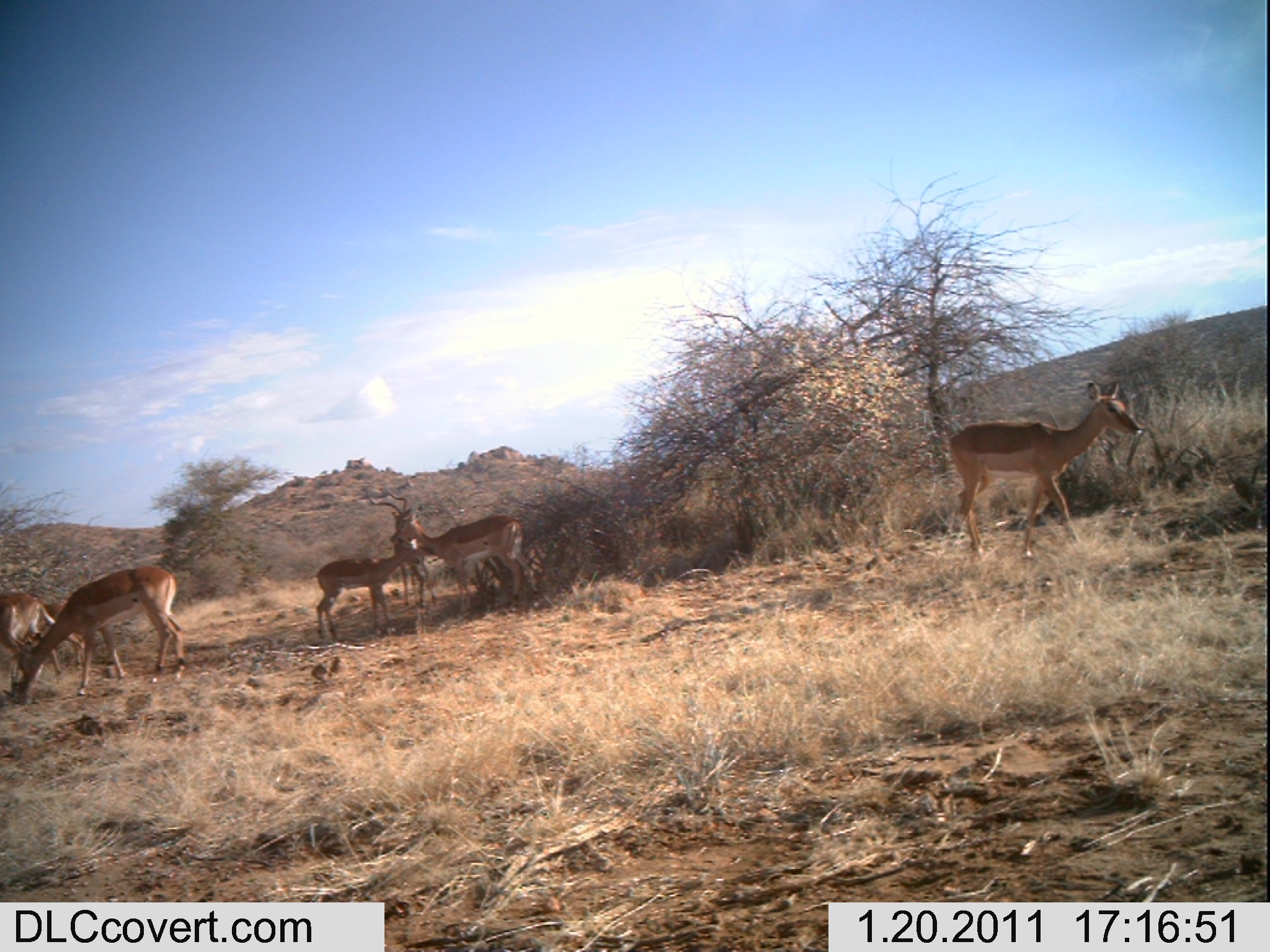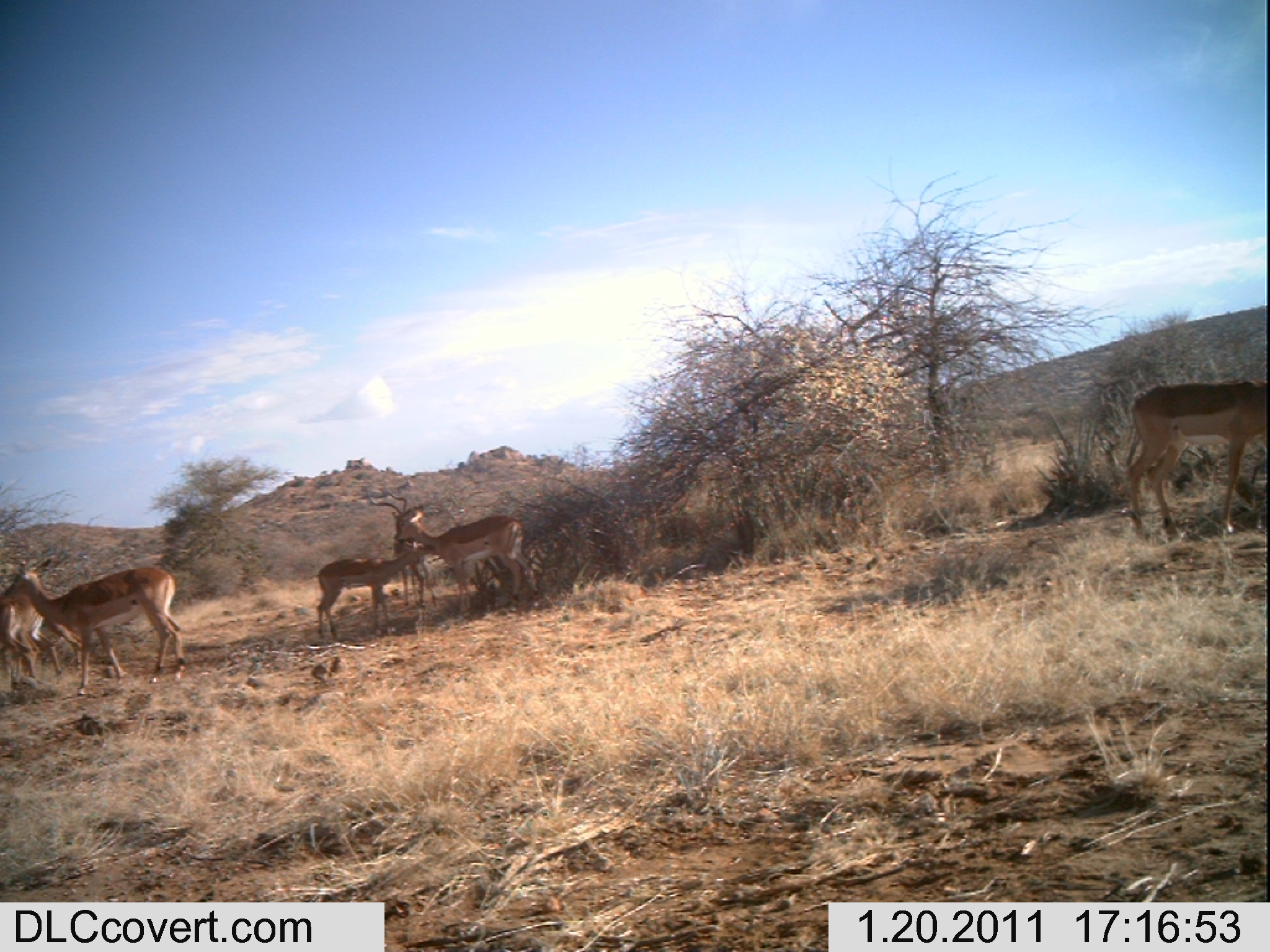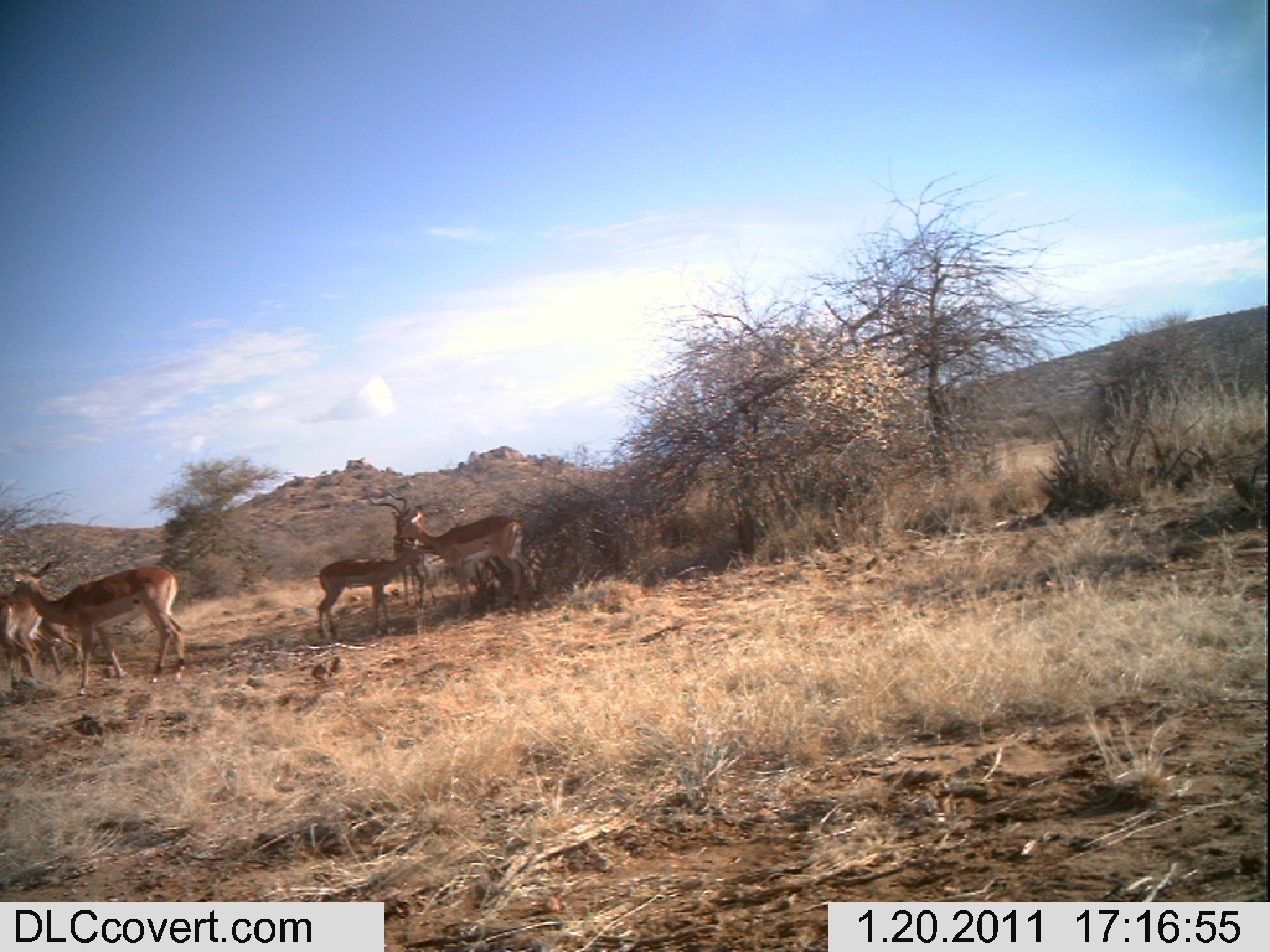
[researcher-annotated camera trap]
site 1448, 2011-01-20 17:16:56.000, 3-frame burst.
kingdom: Animalia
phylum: Chordata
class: Mammalia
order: Artiodactyla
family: Bovidae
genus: Aepyceros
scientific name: Aepyceros melampus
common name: impala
Aepyceros melampus (impala), count 8.